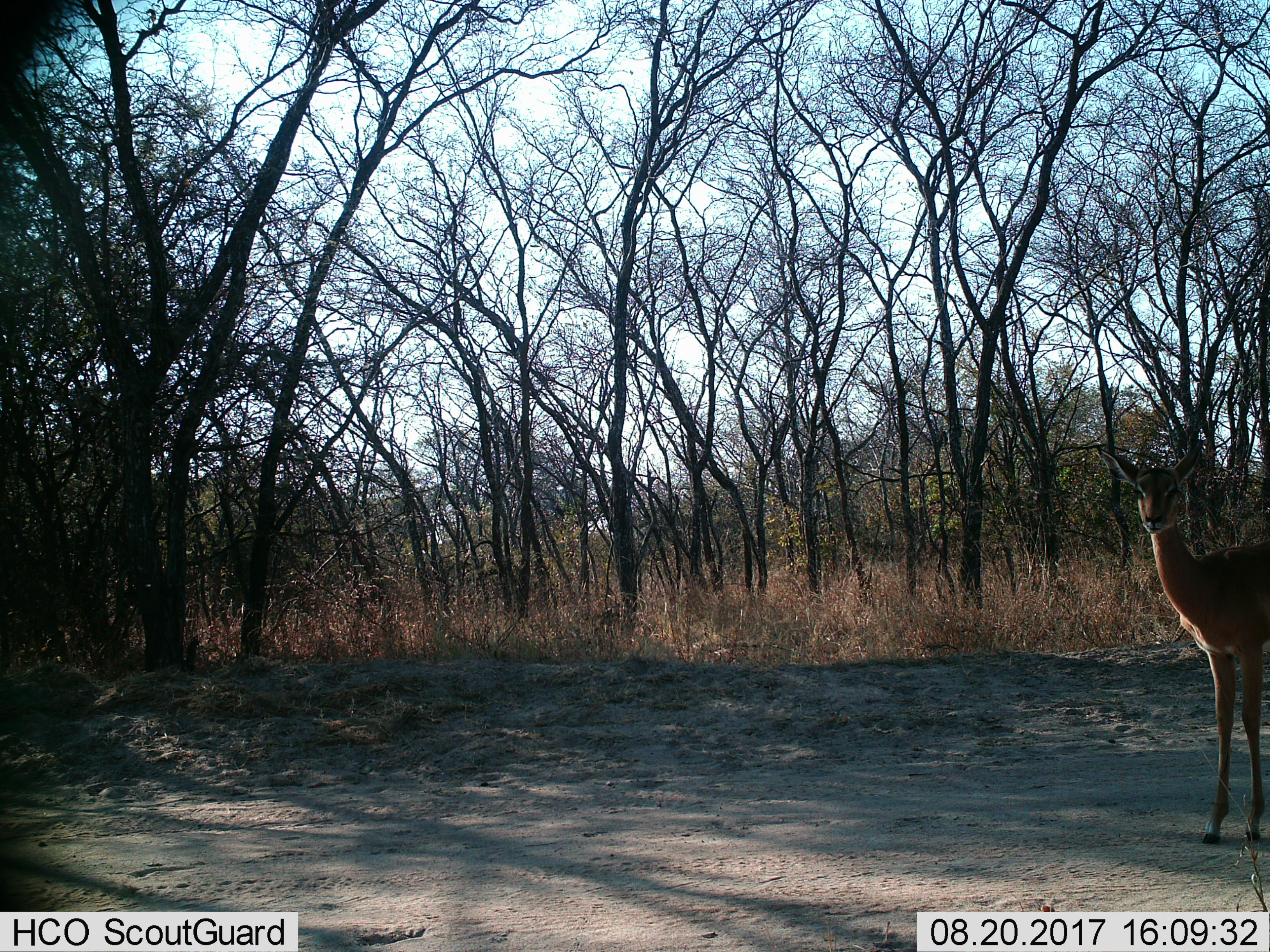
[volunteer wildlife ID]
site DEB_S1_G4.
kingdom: Animalia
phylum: Chordata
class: Mammalia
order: Artiodactyla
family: Bovidae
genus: Aepyceros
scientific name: Aepyceros melampus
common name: impala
Impala (Aepyceros melampus), count 1. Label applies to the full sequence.